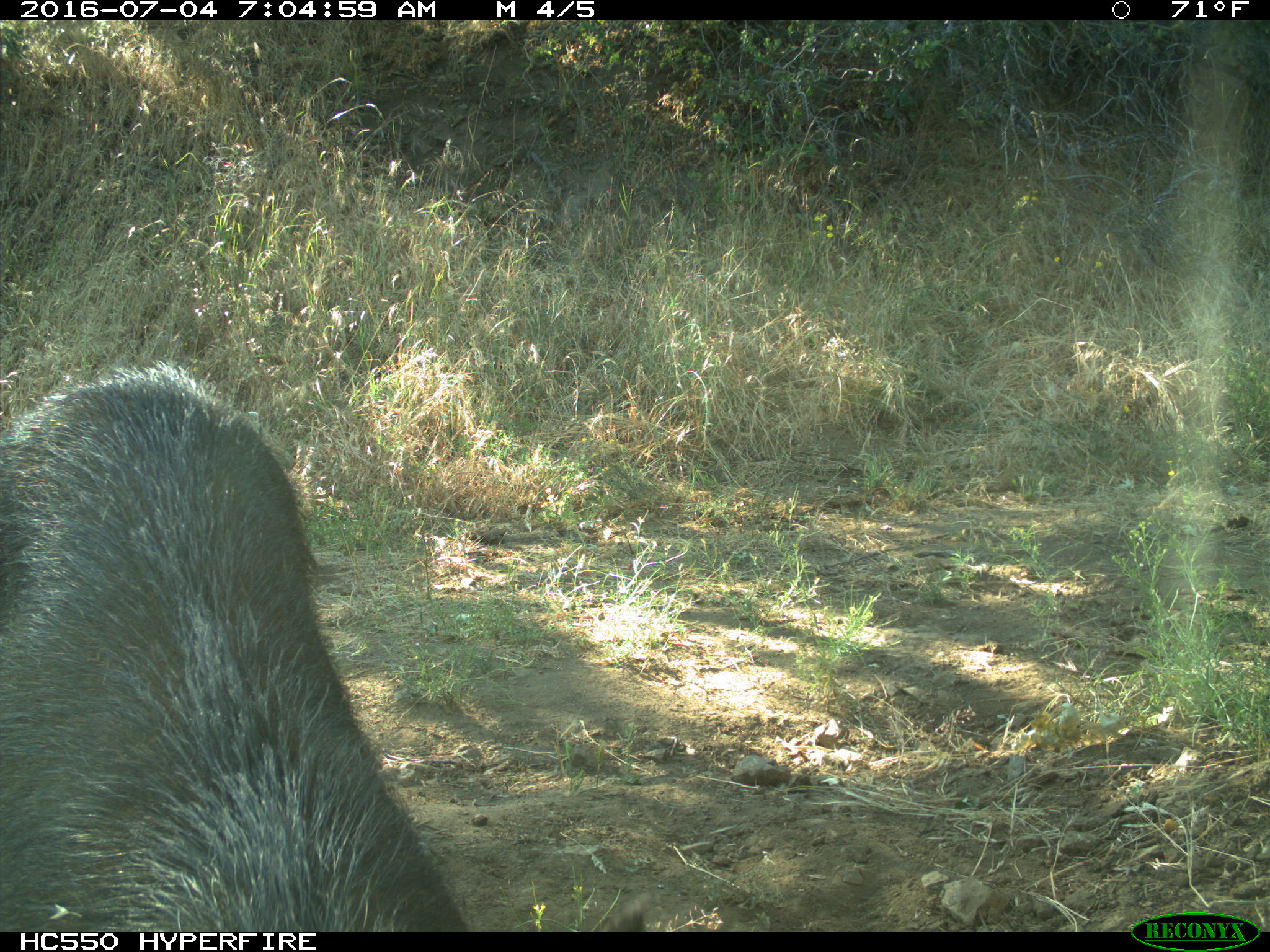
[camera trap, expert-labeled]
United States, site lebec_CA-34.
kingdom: Animalia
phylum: Chordata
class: Mammalia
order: Artiodactyla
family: Suidae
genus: Sus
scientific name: Sus scrofa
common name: wild boar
Sus scrofa (wild boar).